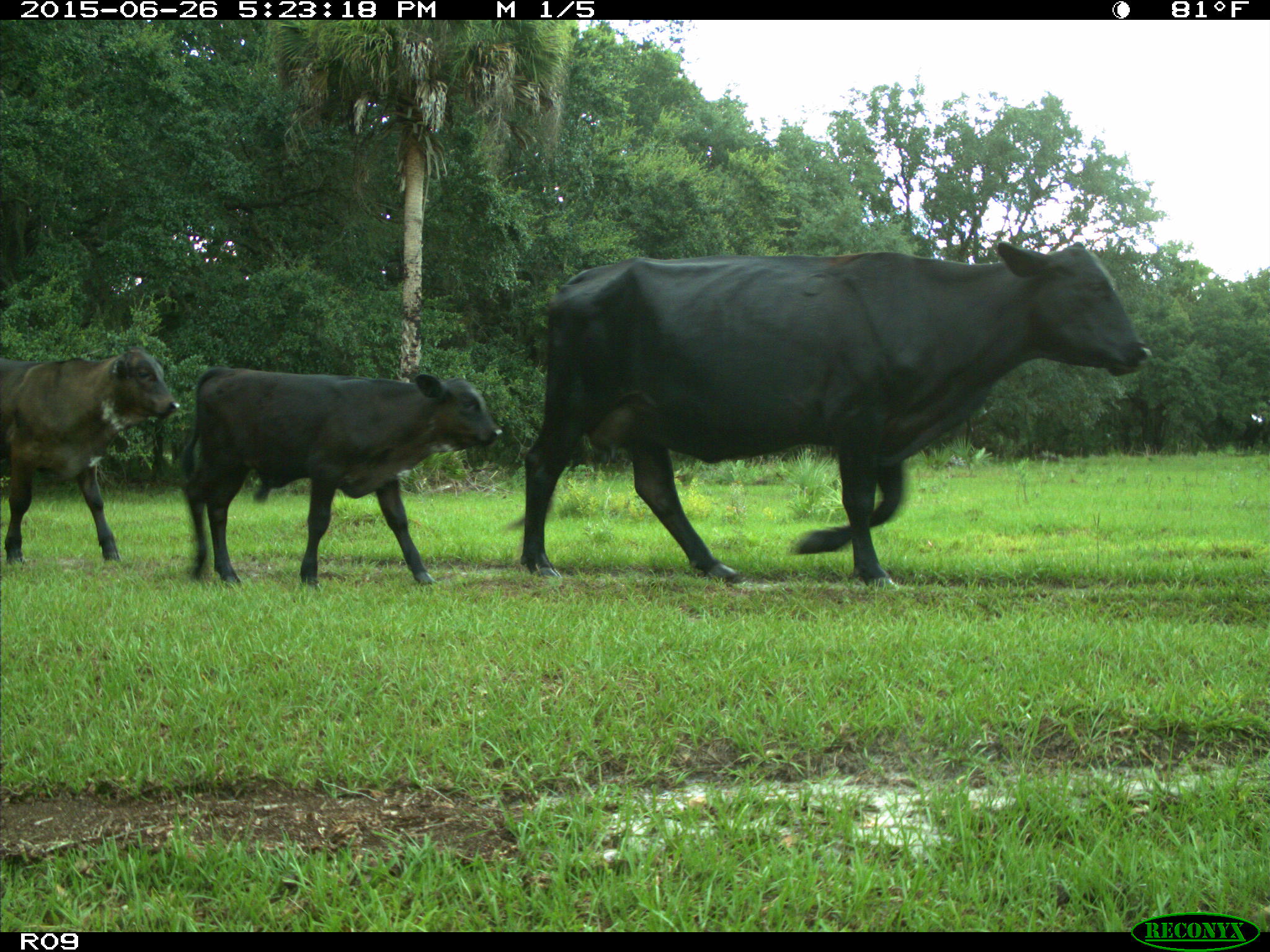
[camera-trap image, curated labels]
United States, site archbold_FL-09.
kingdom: Animalia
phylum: Chordata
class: Mammalia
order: Artiodactyla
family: Bovidae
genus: Bos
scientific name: Bos taurus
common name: domestic cow